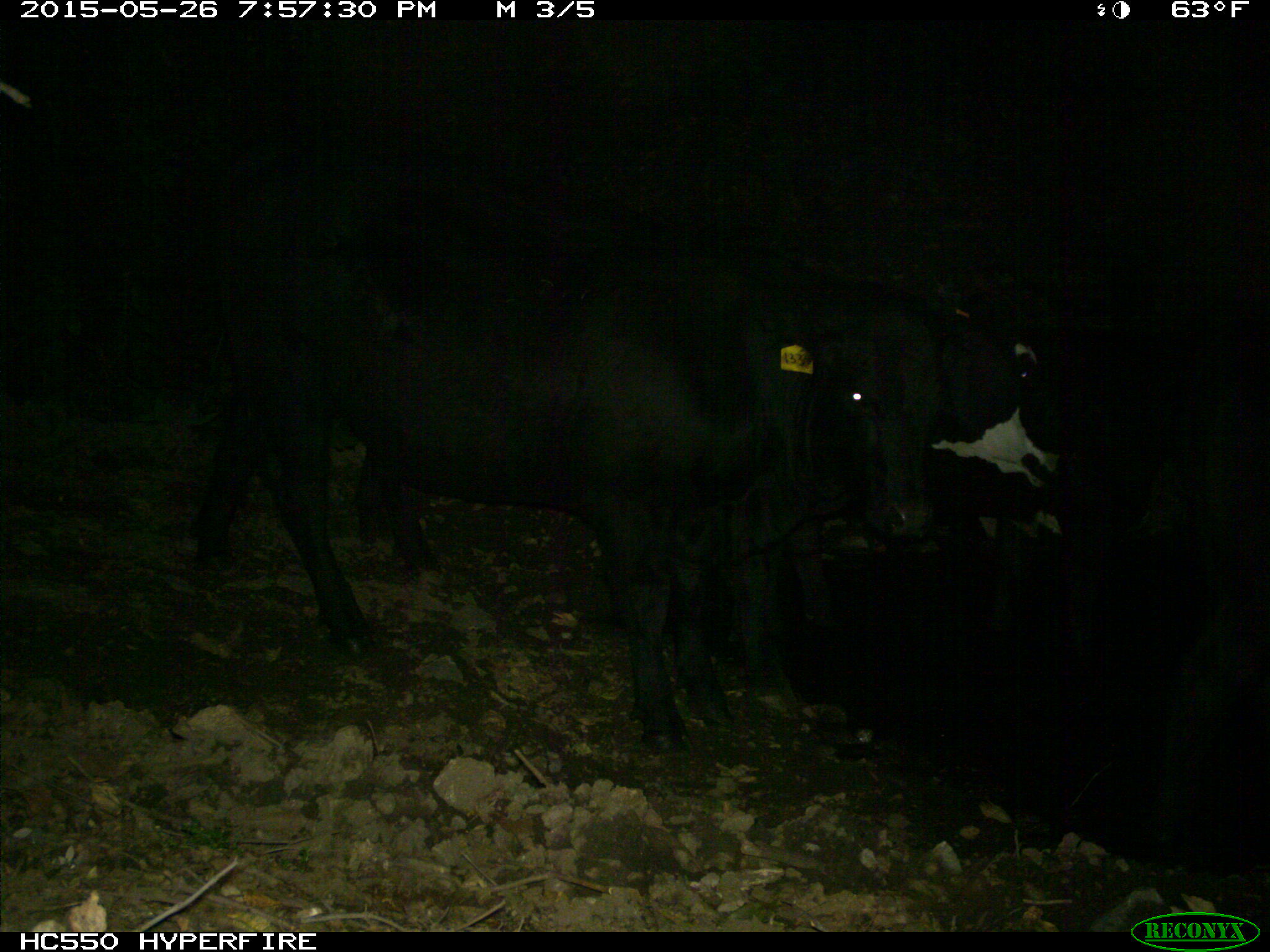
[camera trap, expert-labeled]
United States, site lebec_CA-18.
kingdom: Animalia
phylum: Chordata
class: Mammalia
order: Artiodactyla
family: Bovidae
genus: Bos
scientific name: Bos taurus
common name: domestic cow